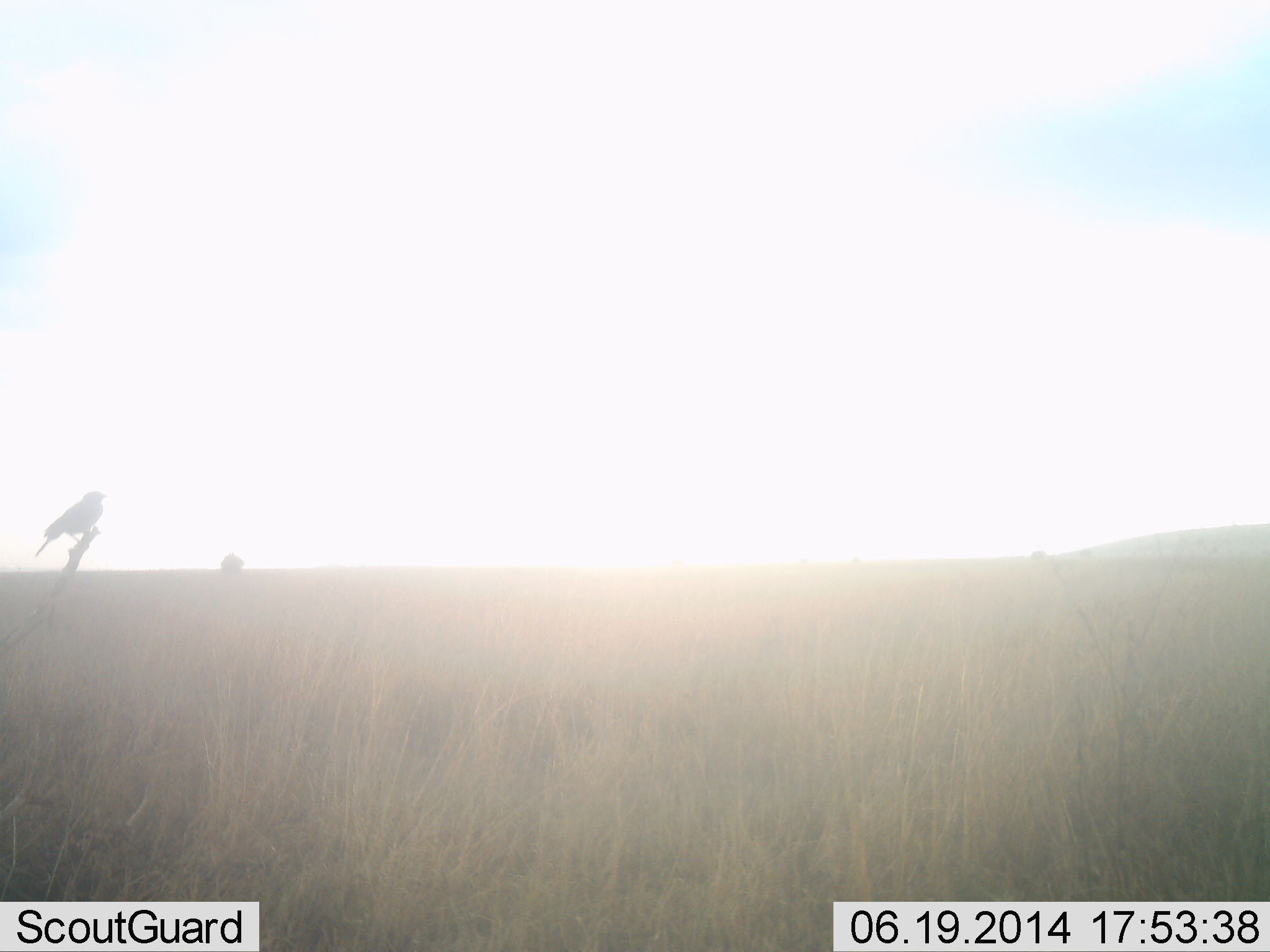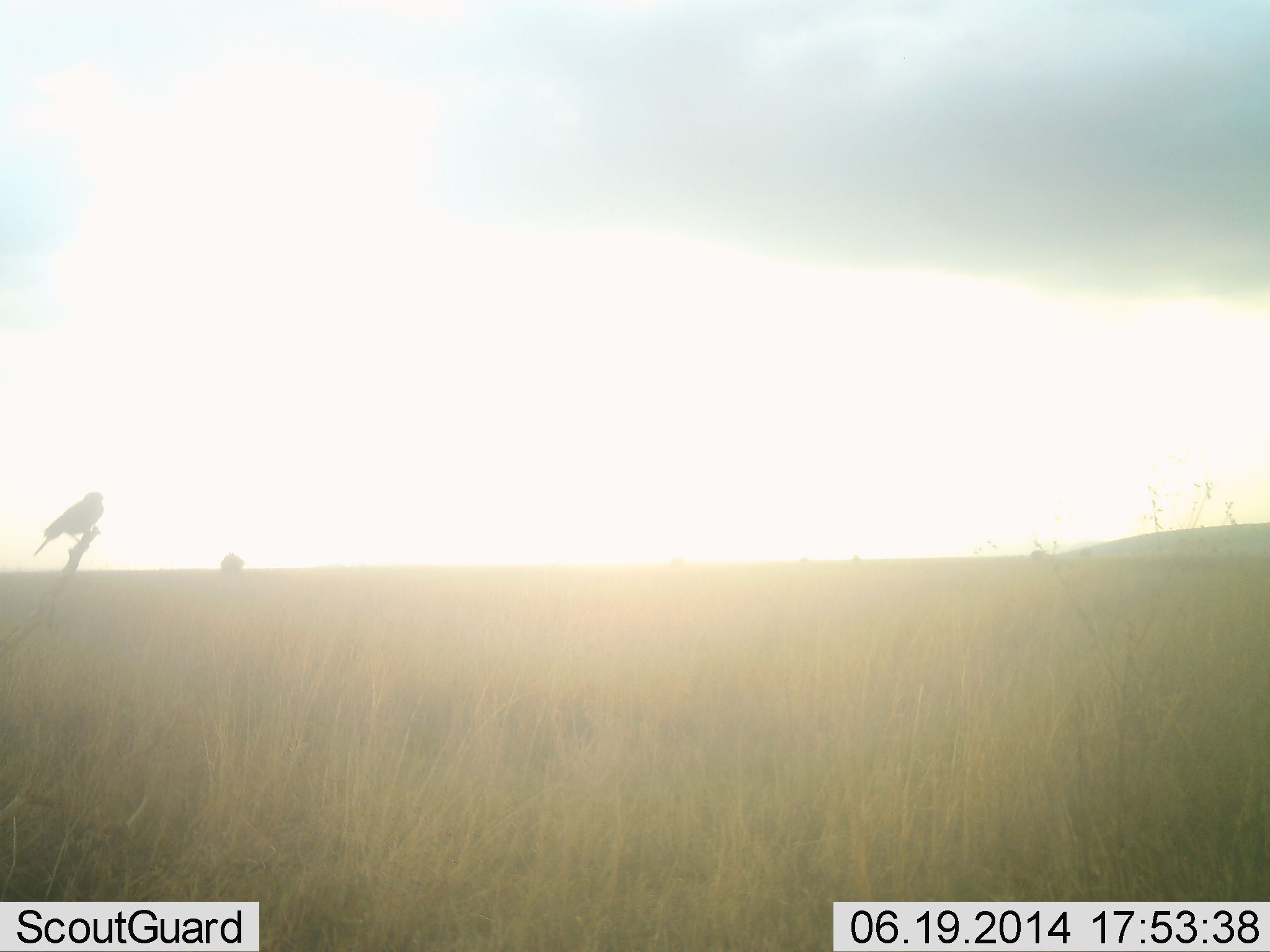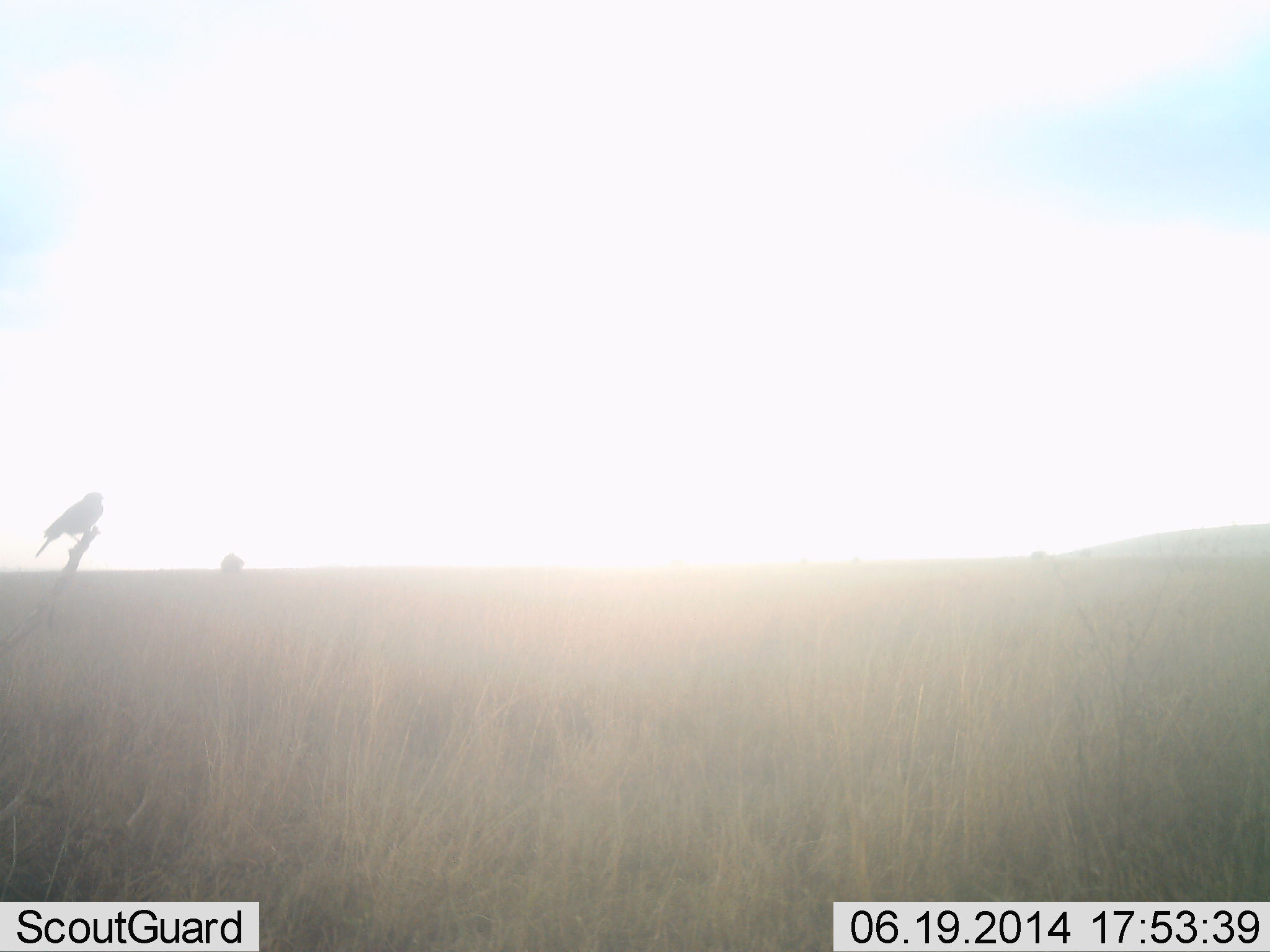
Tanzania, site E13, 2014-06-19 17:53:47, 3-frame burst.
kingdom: Animalia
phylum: Chordata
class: Aves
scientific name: Aves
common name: bird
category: otherbird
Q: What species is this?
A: Otherbird (bird) (Aves).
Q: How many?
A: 1.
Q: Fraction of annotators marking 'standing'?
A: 60%.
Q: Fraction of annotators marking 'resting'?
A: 40%.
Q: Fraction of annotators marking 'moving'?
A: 0%.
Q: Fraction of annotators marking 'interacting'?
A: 0%.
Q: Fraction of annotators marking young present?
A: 0%.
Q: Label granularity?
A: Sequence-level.